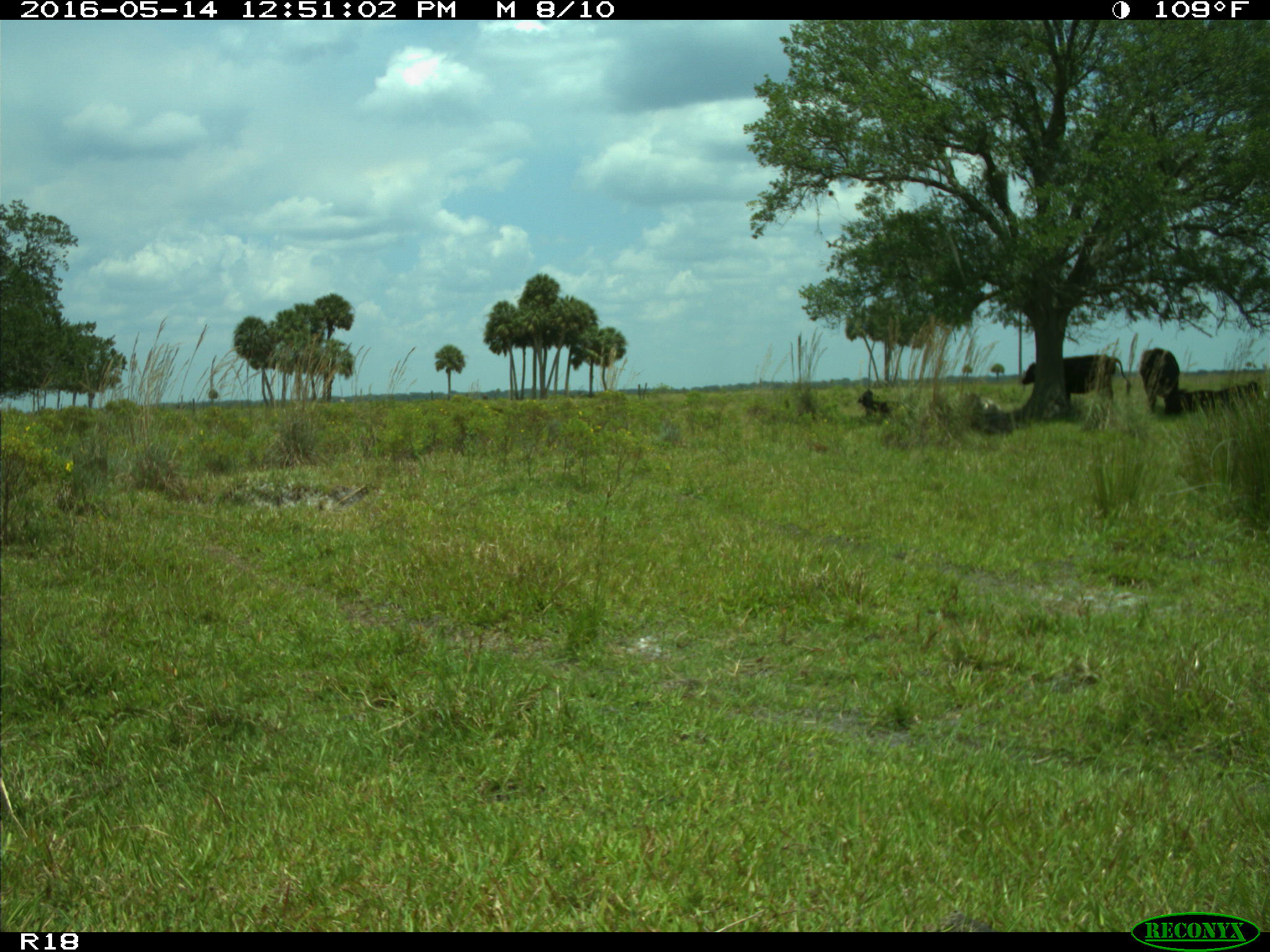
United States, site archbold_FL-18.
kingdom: Animalia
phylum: Chordata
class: Mammalia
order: Artiodactyla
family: Bovidae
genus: Bos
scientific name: Bos taurus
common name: domestic cow